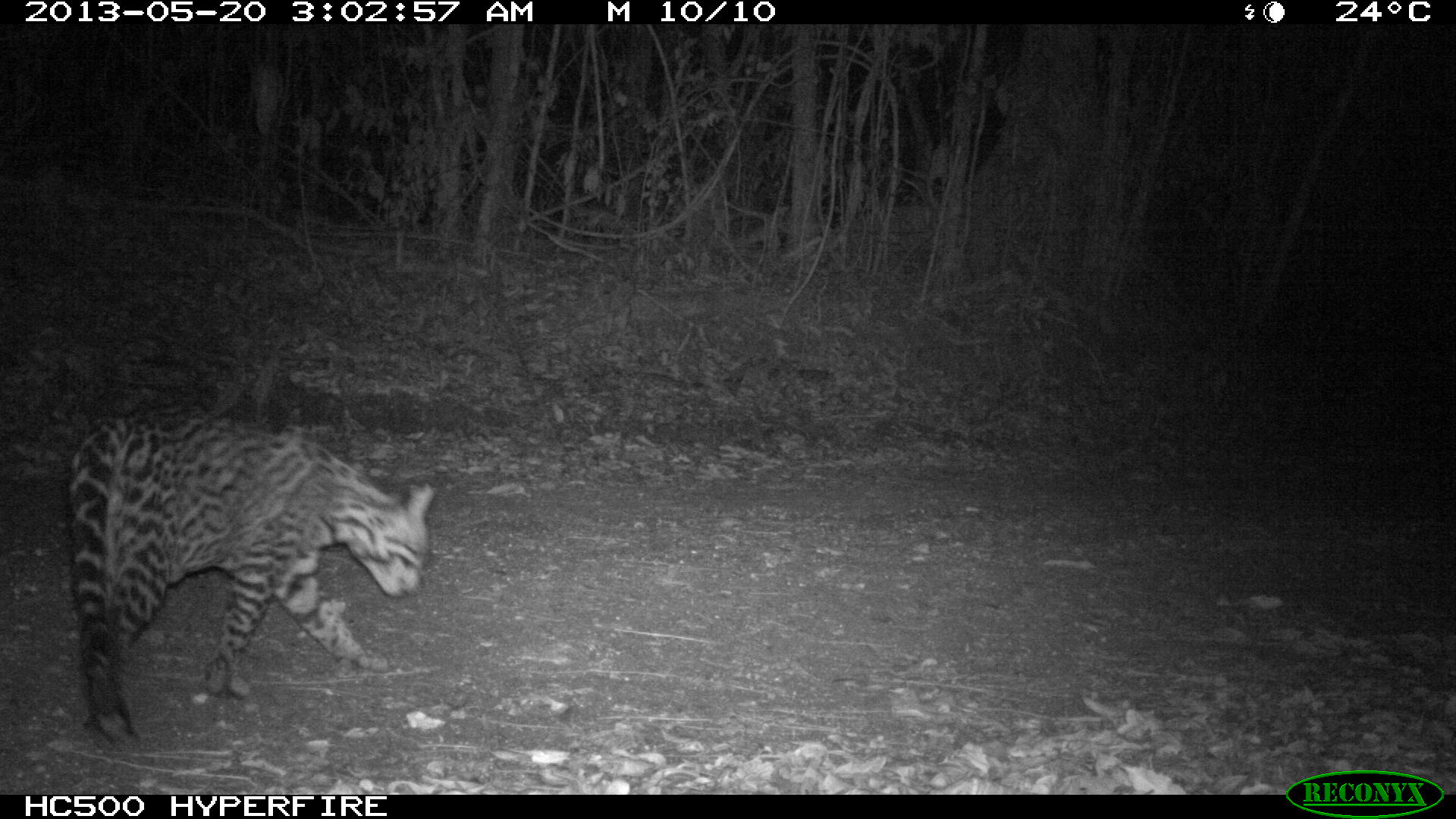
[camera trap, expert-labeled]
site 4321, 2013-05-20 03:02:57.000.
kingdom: Animalia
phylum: Chordata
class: Mammalia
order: Carnivora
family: Felidae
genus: Leopardus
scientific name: Leopardus pardalis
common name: ocelot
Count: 1.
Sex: male.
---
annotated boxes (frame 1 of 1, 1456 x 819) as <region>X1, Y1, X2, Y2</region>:
leopardus pardalis: <region>63, 411, 436, 749</region>